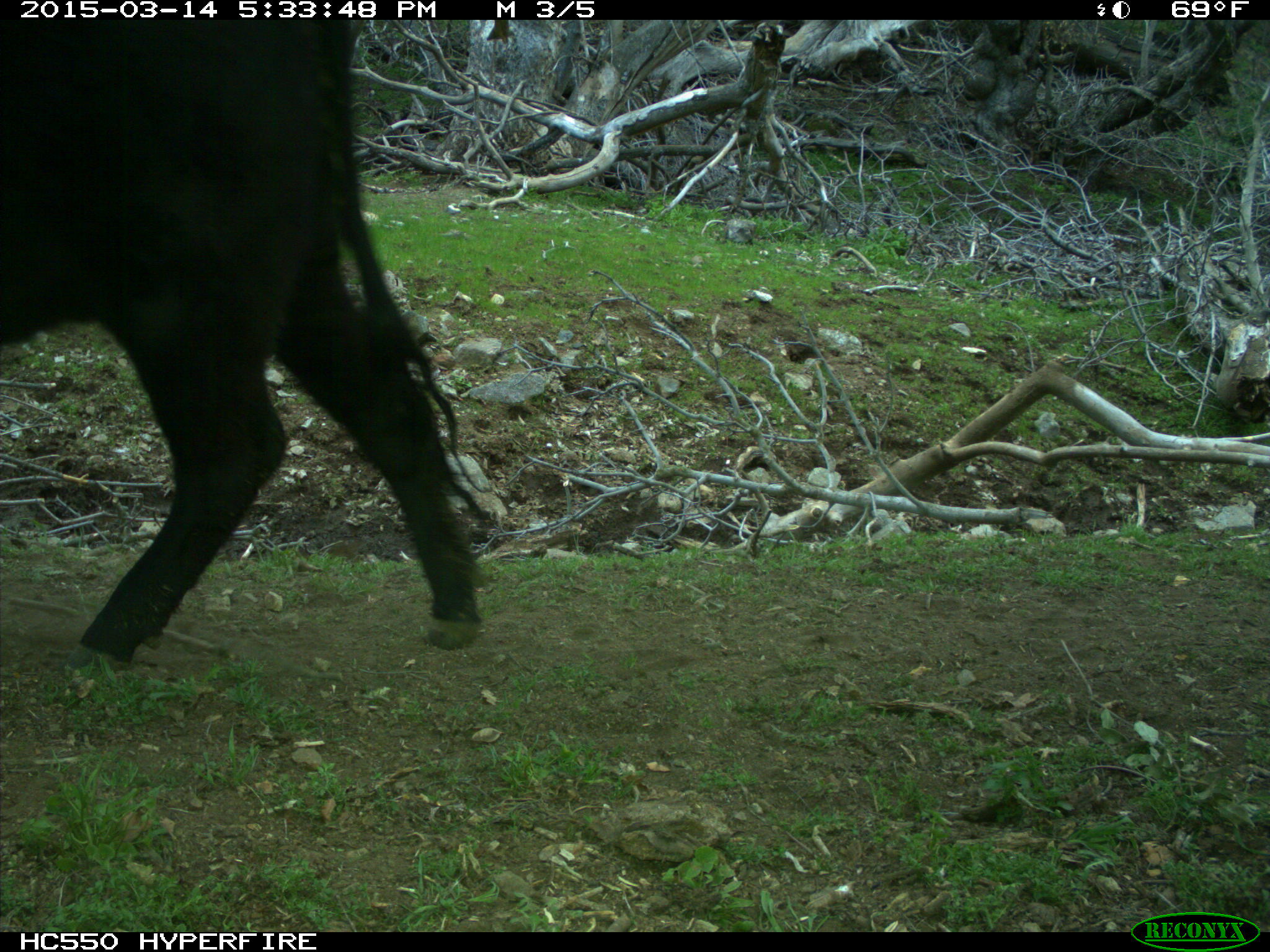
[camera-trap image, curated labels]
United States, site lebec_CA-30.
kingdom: Animalia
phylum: Chordata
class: Mammalia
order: Artiodactyla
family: Bovidae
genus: Bos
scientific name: Bos taurus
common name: domestic cow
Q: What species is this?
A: Bos taurus (domestic cow).